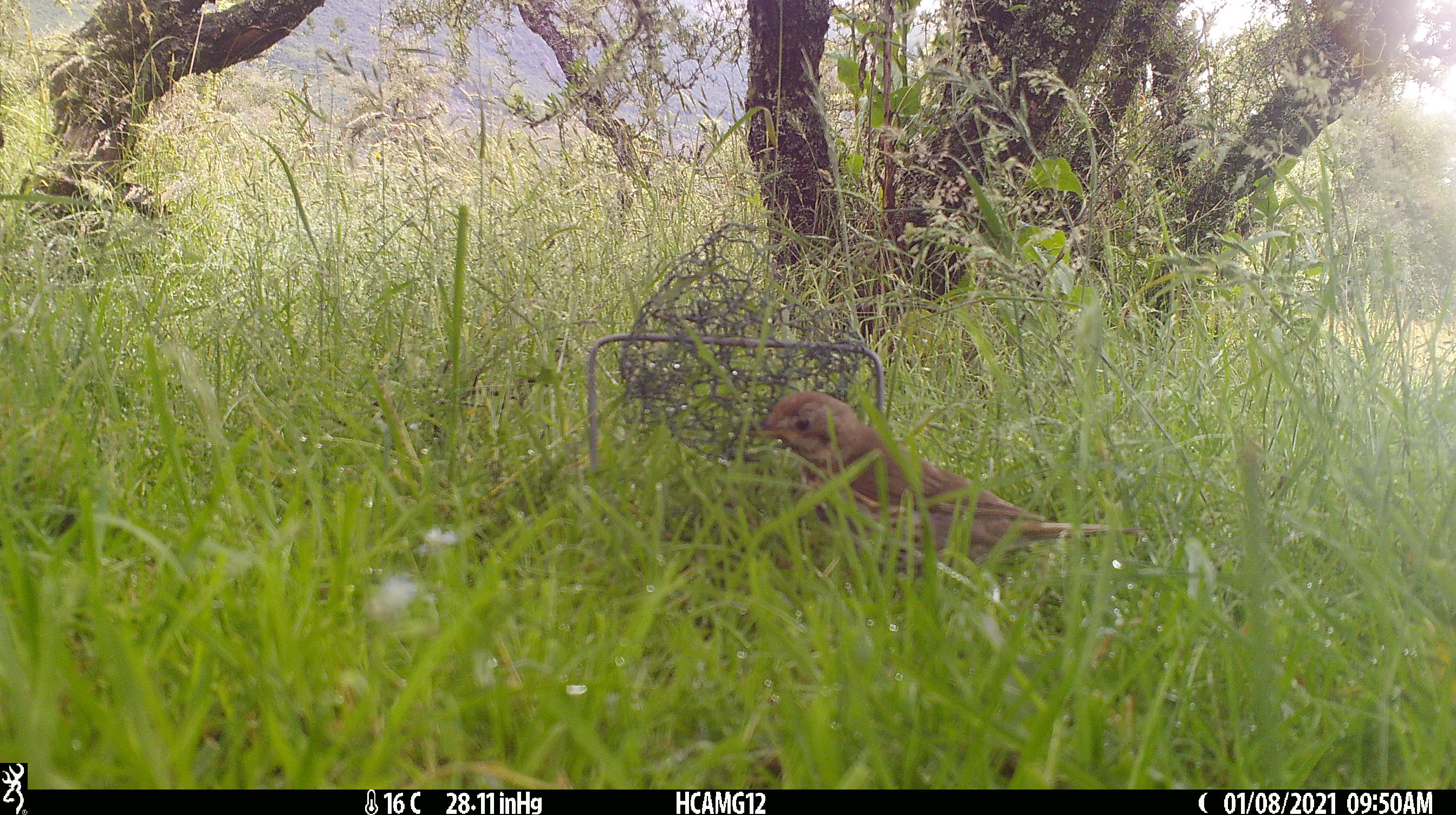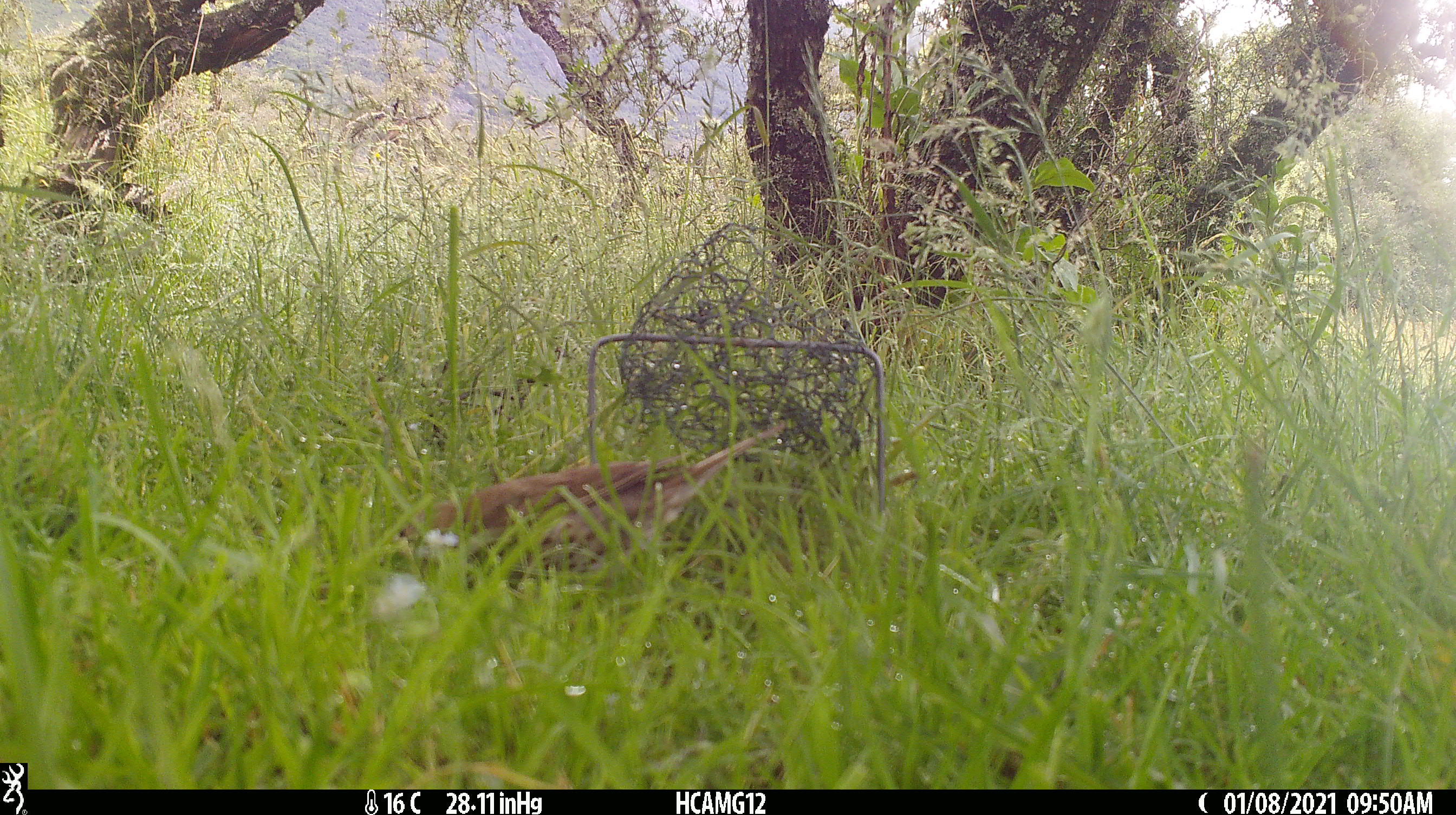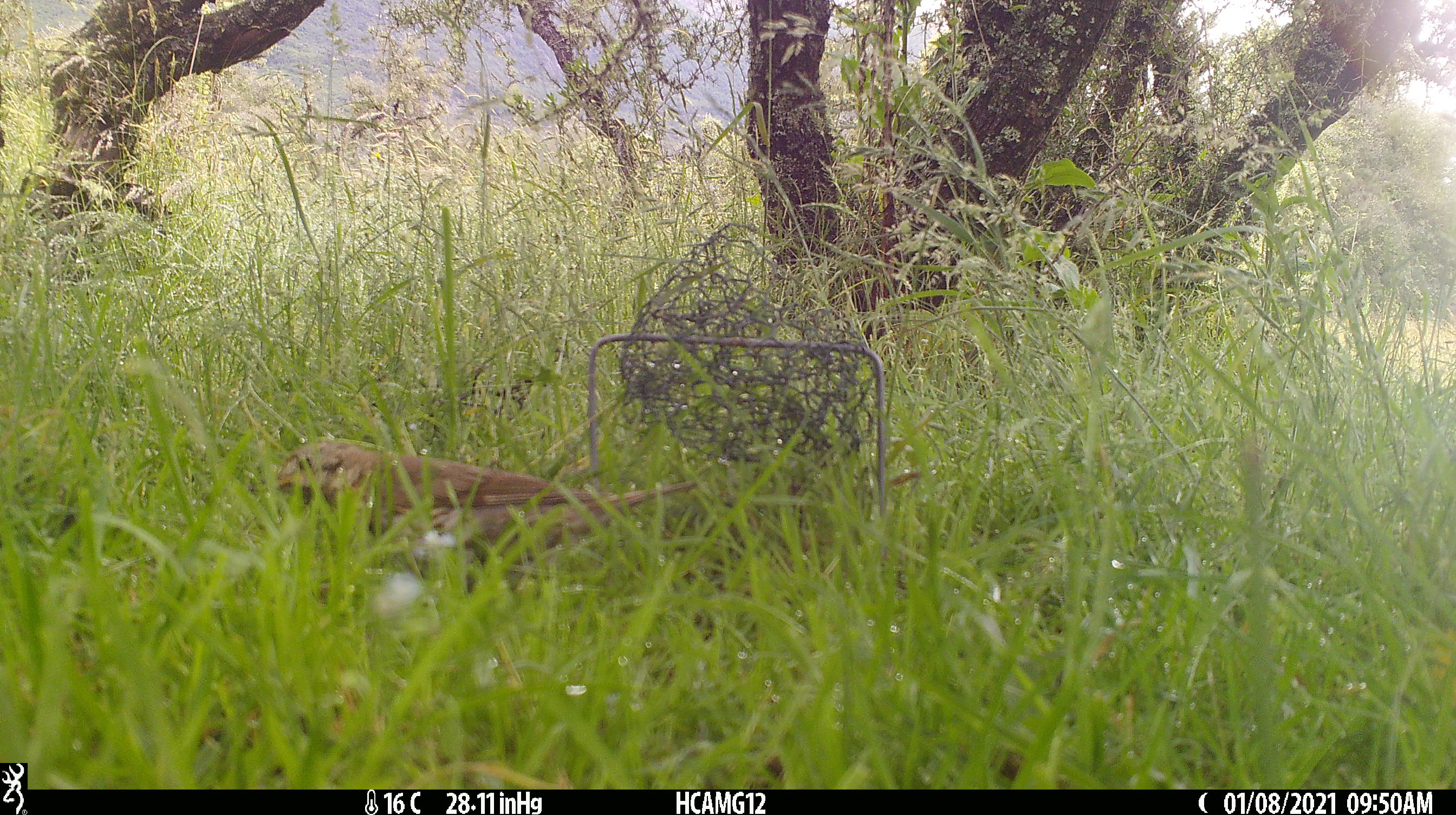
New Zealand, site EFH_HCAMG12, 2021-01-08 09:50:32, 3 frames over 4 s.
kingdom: Animalia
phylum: Chordata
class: Aves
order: Passeriformes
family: Turdidae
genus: Turdus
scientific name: Turdus philomelos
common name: song thrush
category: thrush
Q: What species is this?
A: Thrush (song thrush) (Turdus philomelos).